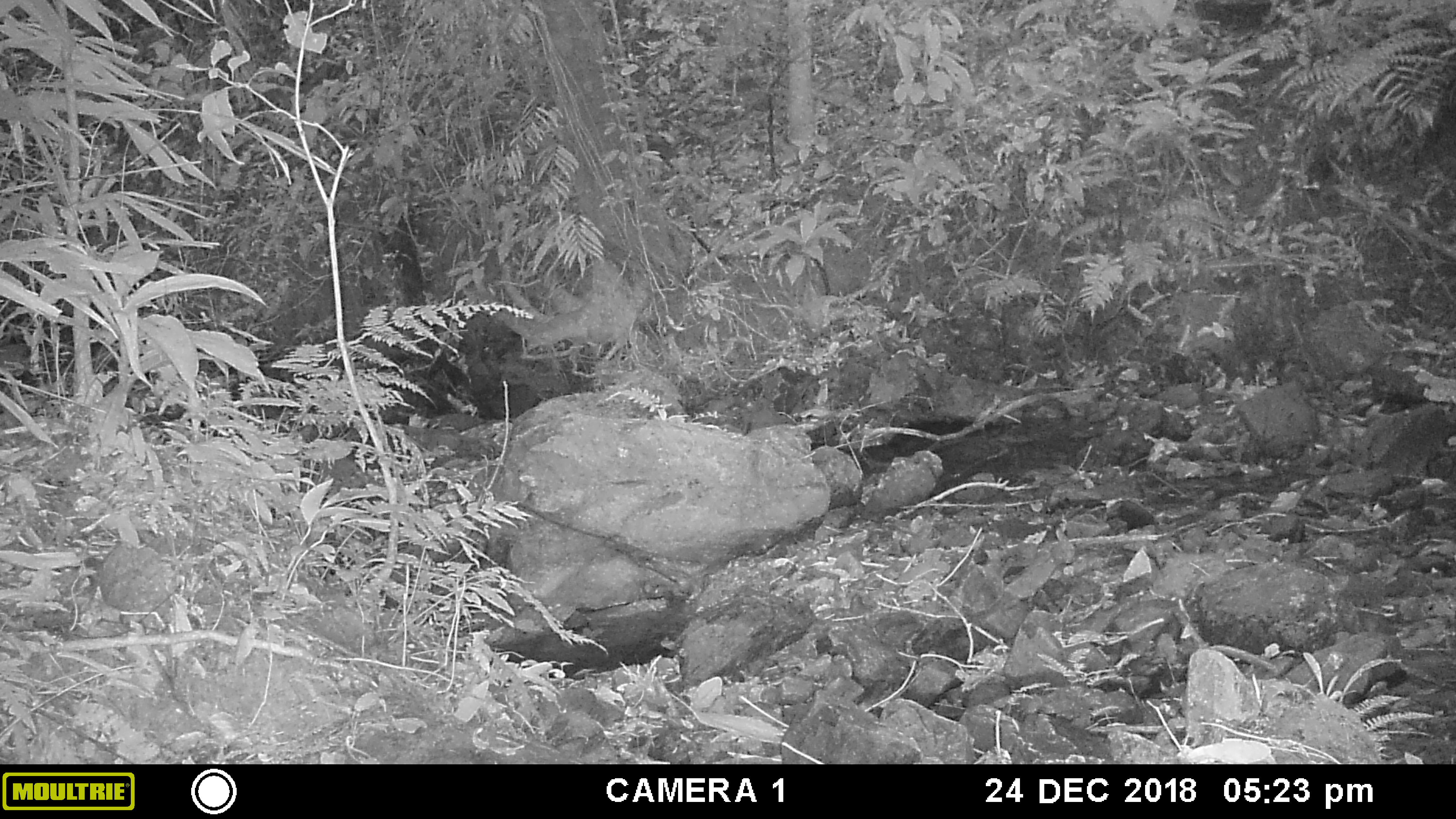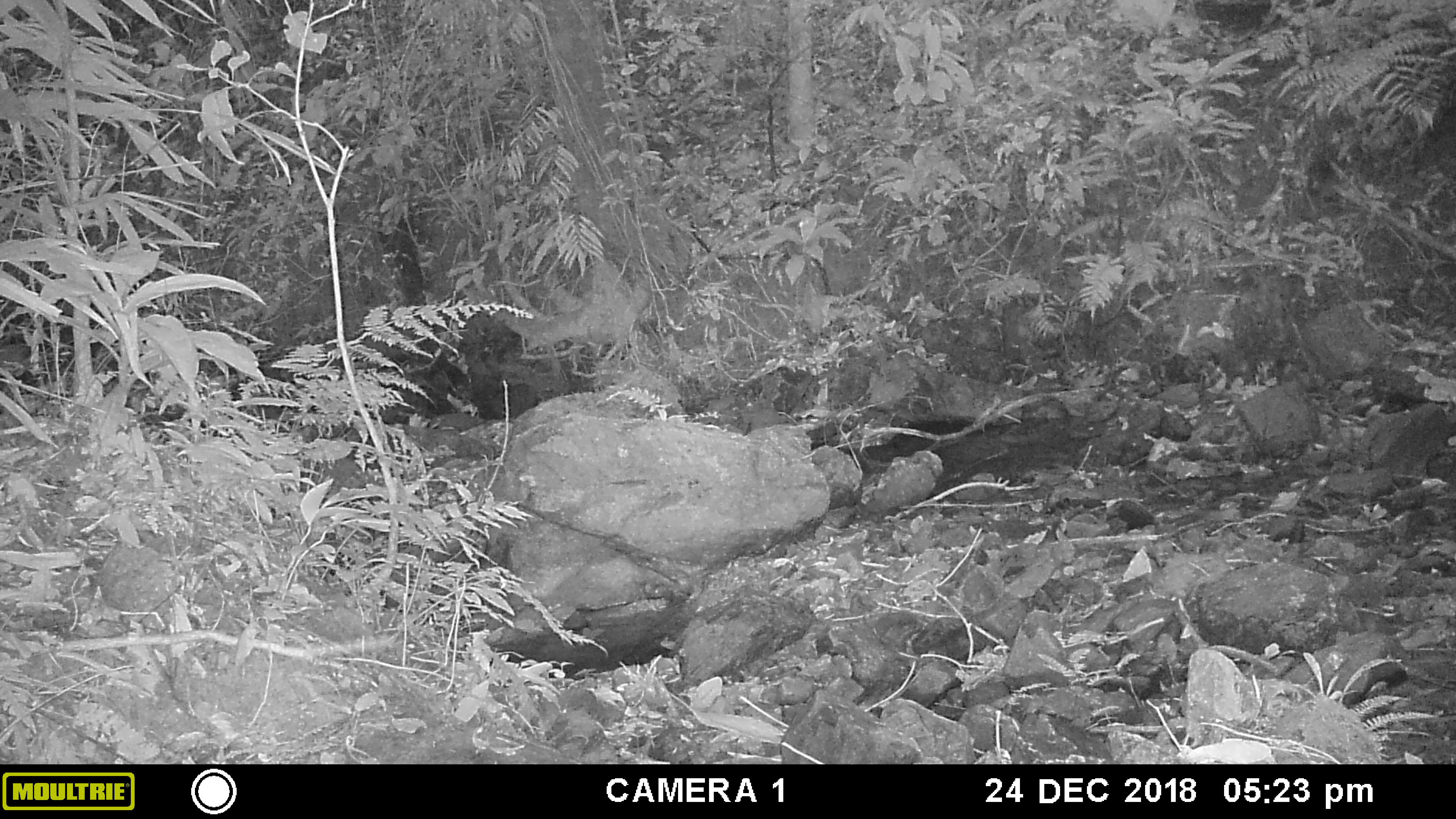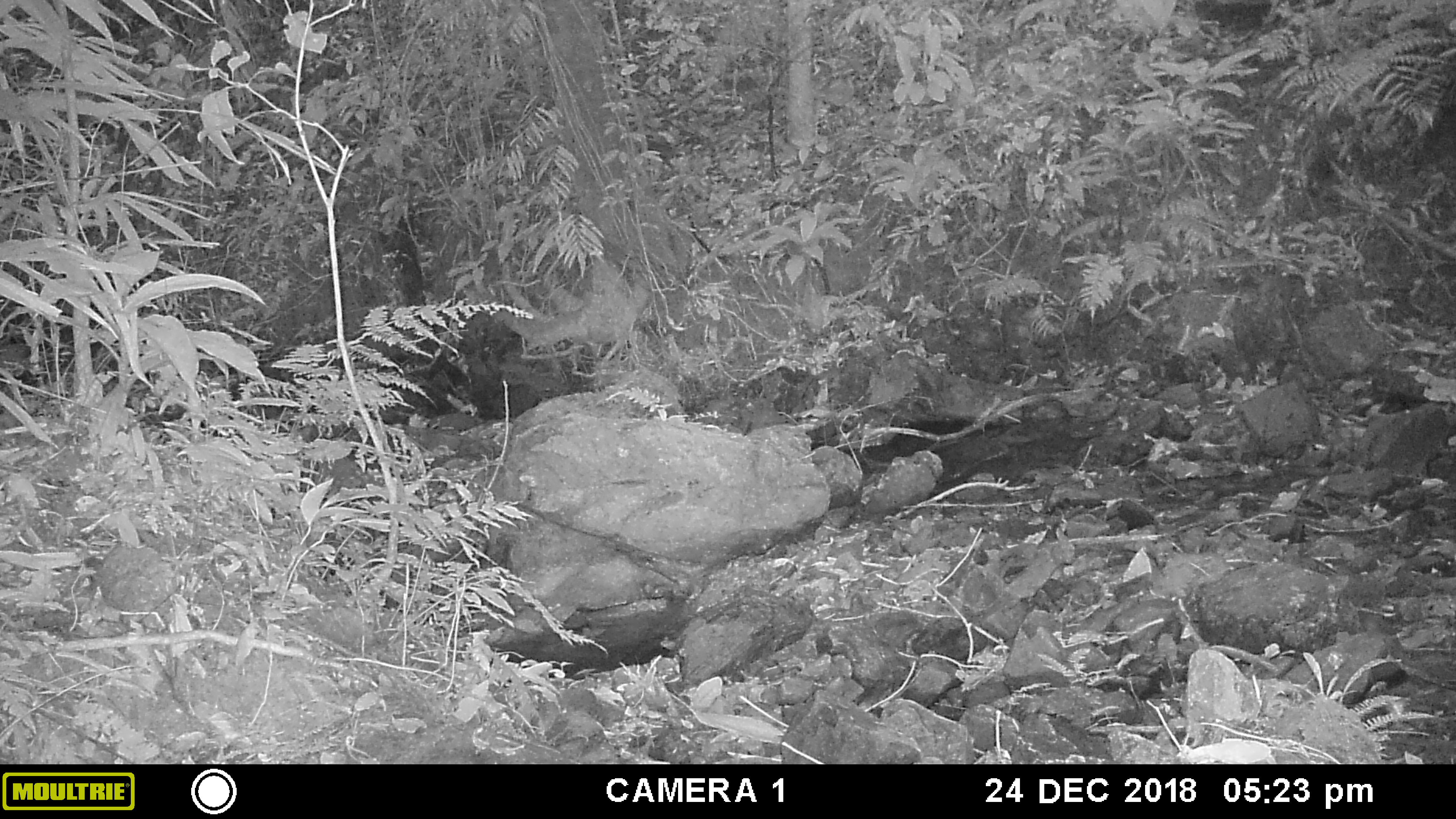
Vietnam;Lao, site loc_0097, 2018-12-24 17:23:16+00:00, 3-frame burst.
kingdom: Animalia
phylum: Chordata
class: Mammalia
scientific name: Mammalia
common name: mammal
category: unidentified small mammal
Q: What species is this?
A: Unidentified small mammal (mammal) (Mammalia).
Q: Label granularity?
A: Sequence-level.